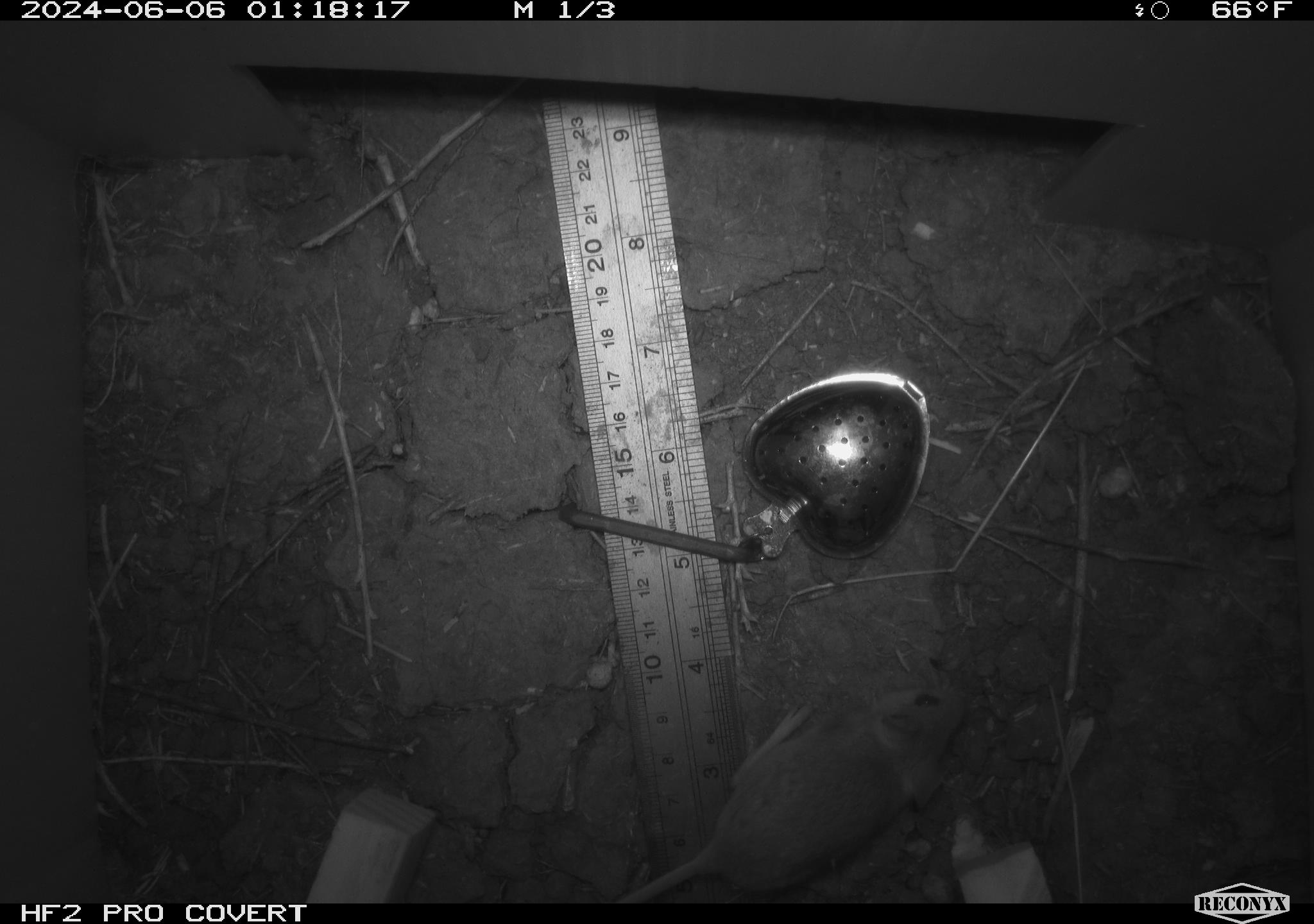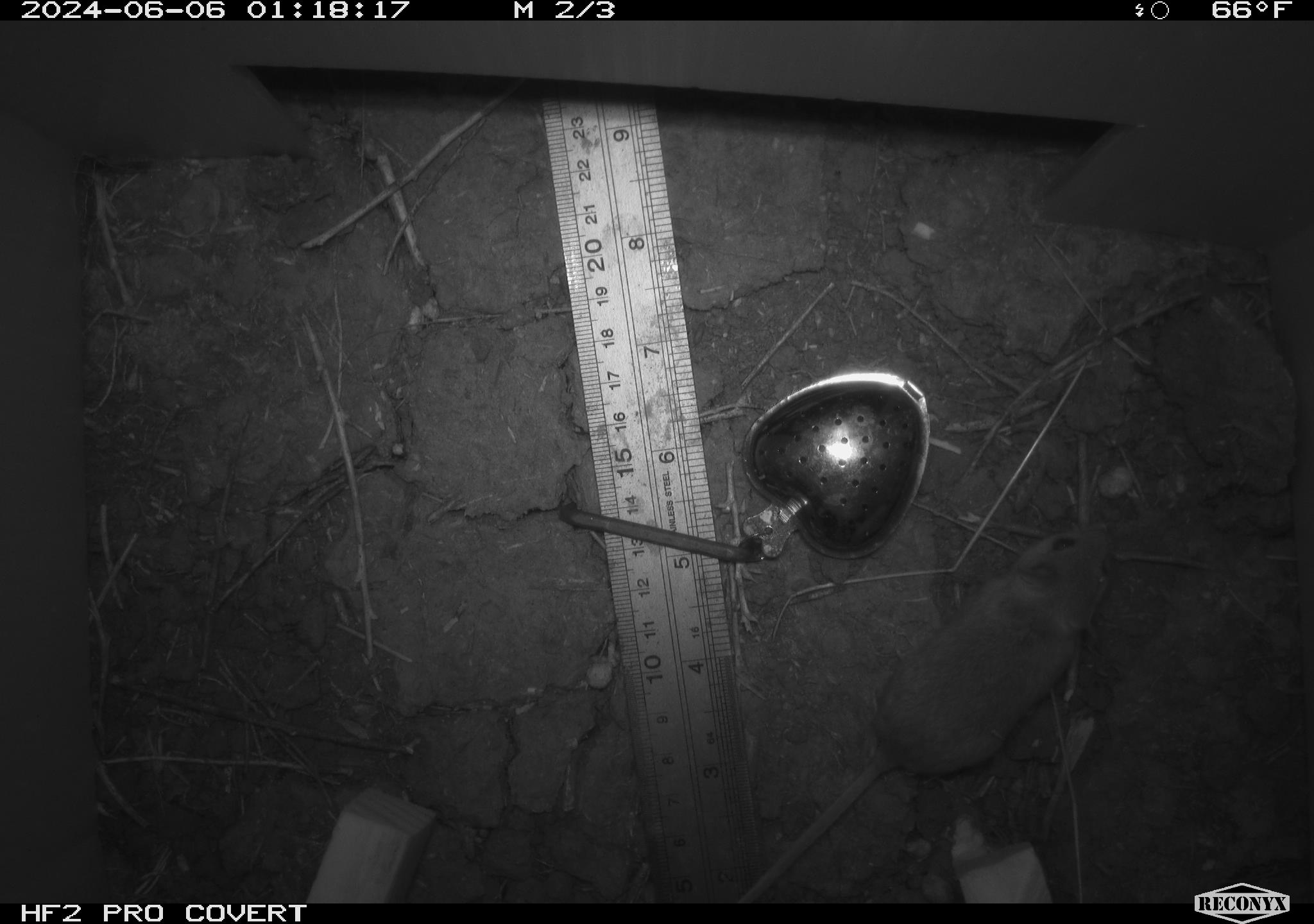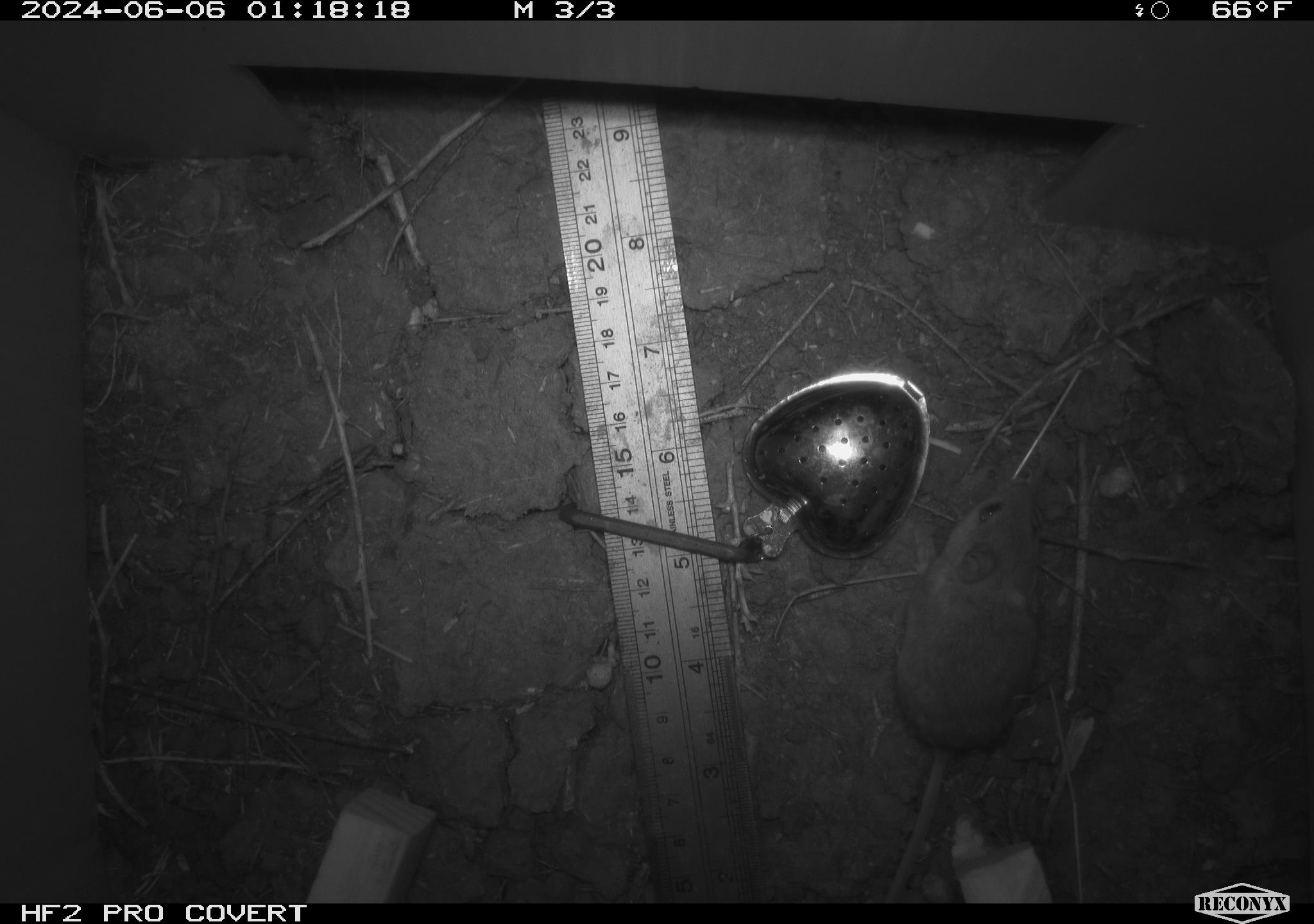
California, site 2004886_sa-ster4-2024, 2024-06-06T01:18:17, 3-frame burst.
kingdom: Animalia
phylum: Chordata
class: Mammalia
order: Rodentia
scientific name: Rodentia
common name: mouse species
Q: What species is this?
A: Mouse species (Rodentia).